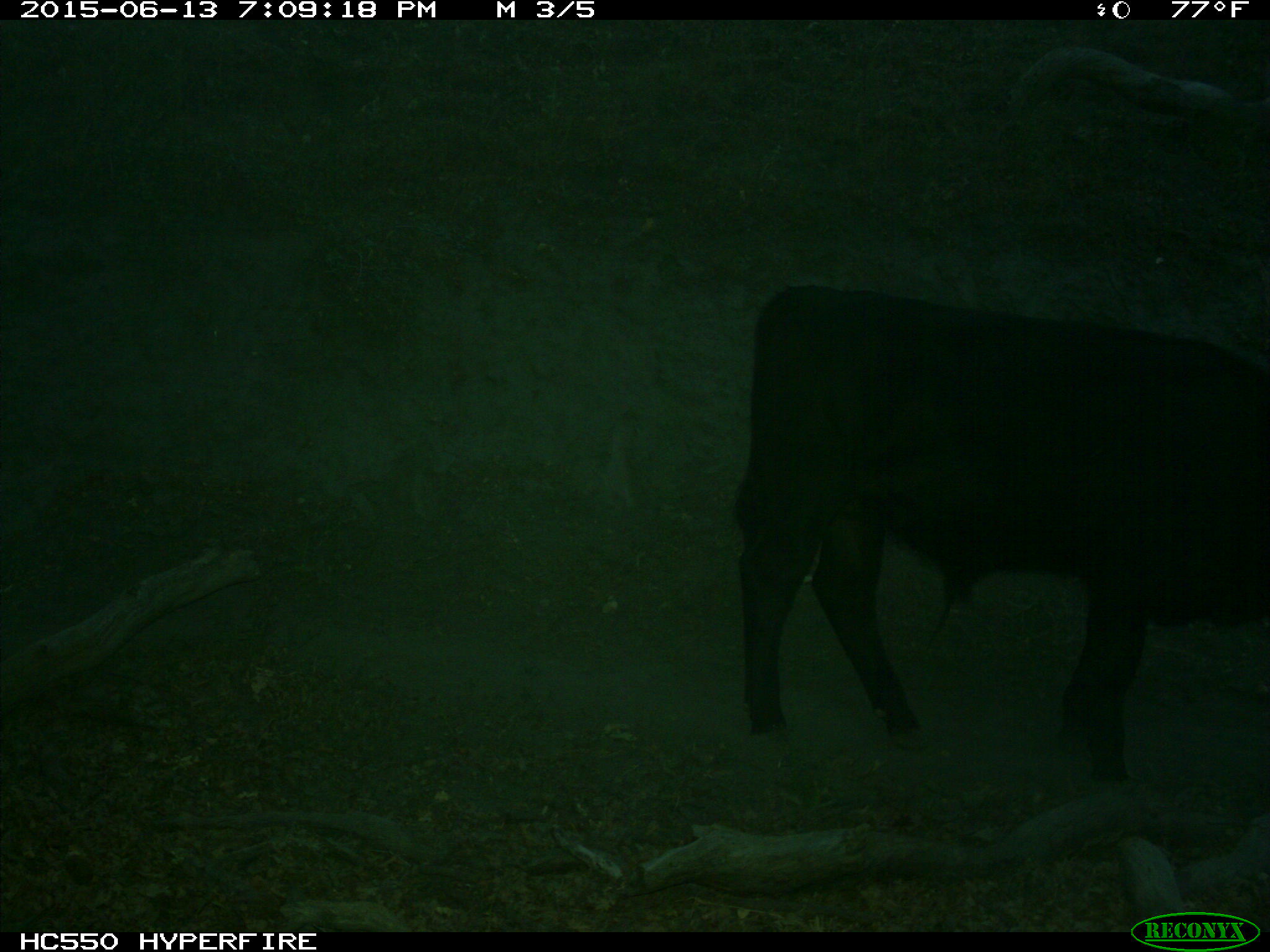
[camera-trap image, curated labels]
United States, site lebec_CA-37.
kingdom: Animalia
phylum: Chordata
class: Mammalia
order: Artiodactyla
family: Bovidae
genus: Bos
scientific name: Bos taurus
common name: domestic cow